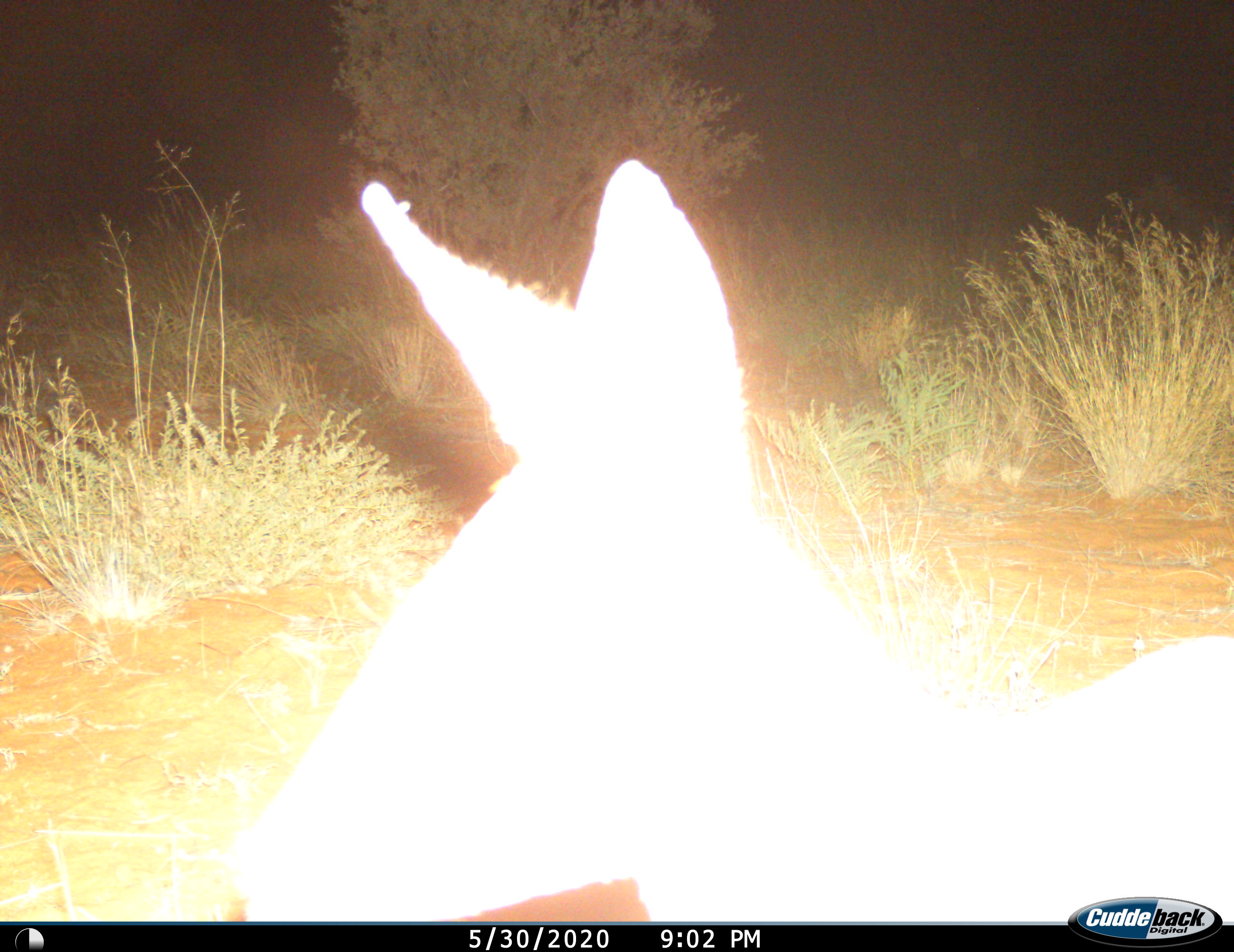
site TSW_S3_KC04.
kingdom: Animalia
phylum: Chordata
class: Mammalia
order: Artiodactyla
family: Bovidae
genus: Sylvicapra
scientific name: Sylvicapra grimmia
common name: common duiker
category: duikercommongrey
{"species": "duikercommongrey (common duiker) (Sylvicapra grimmia)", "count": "1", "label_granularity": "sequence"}